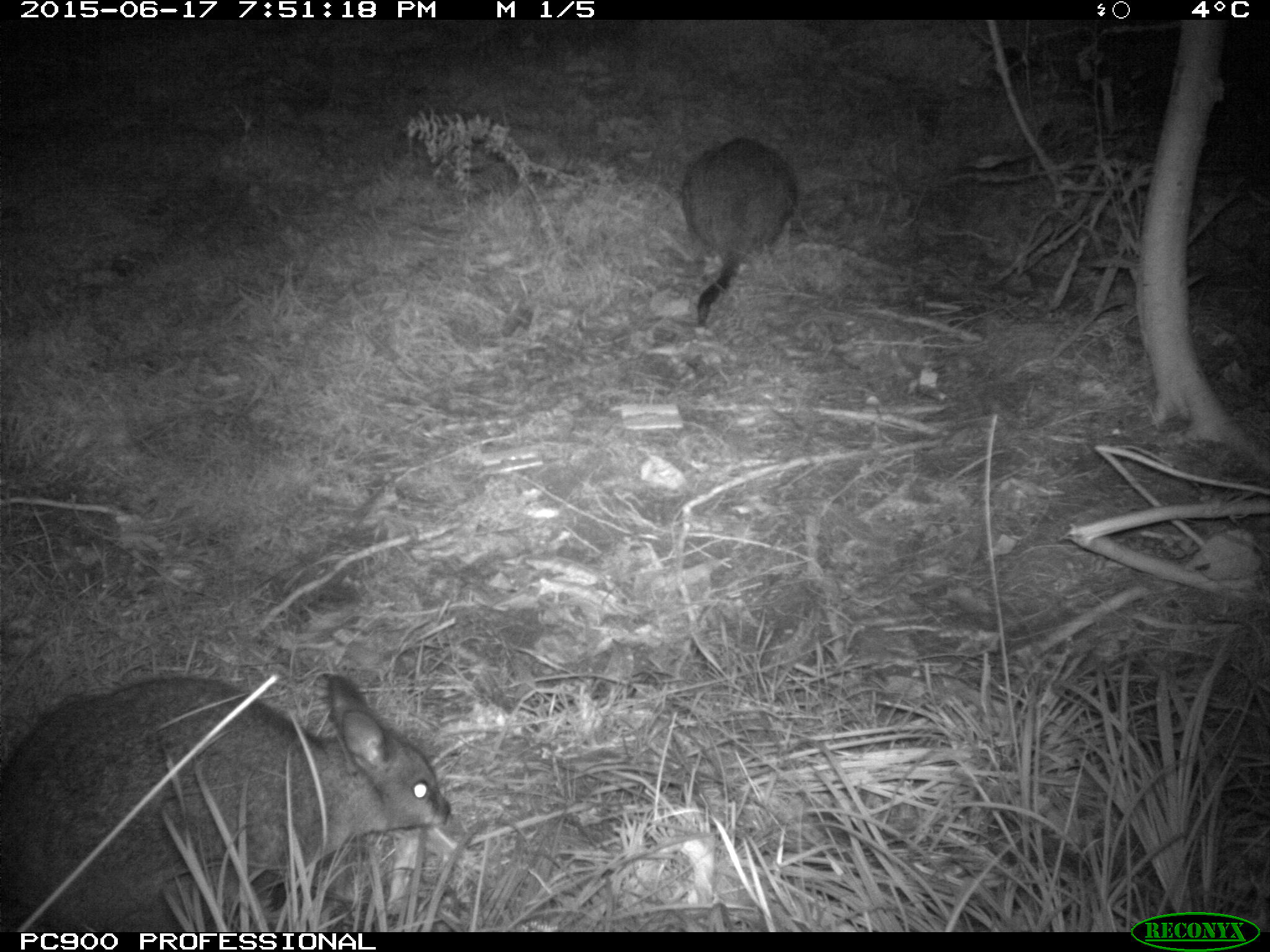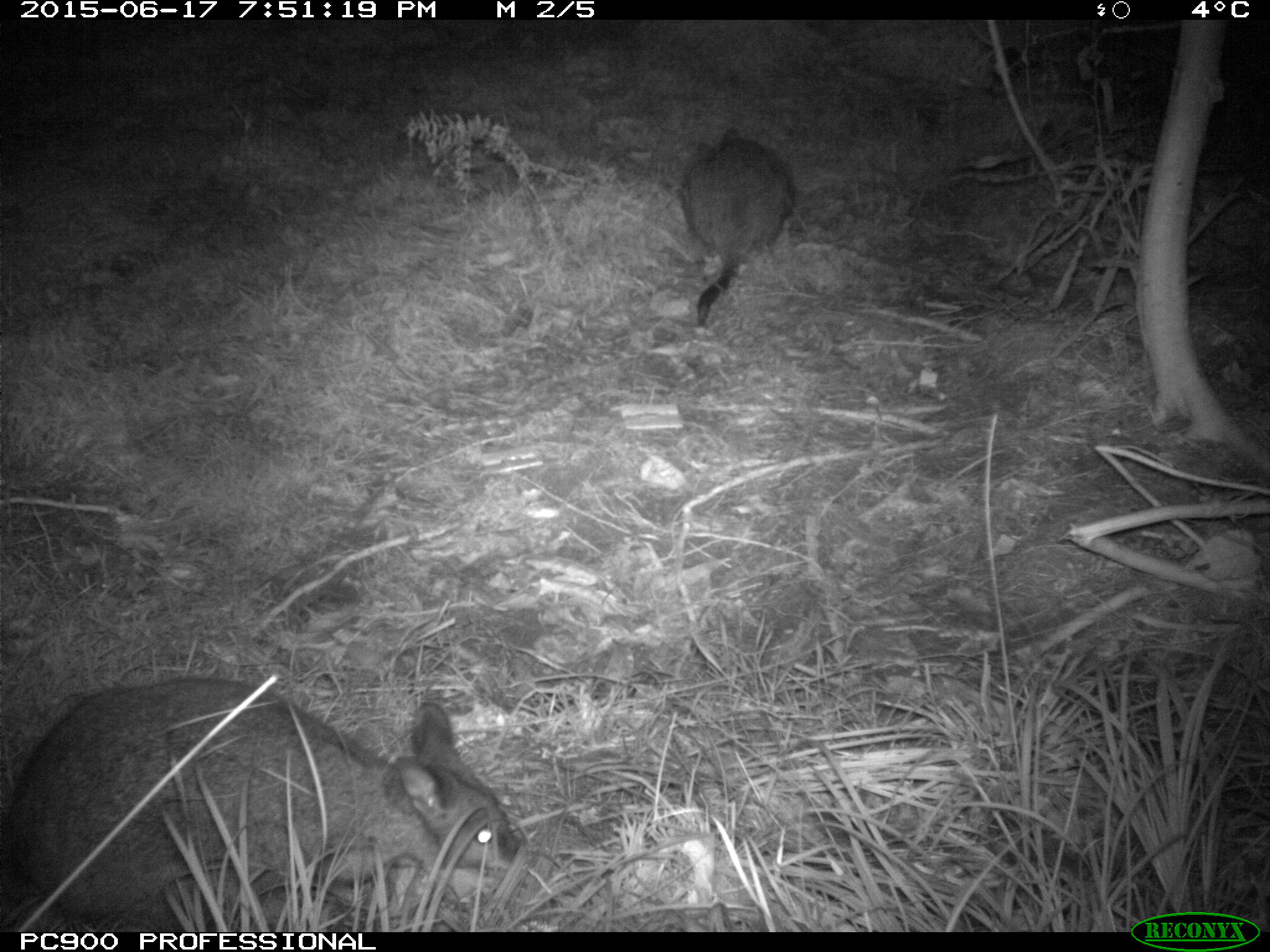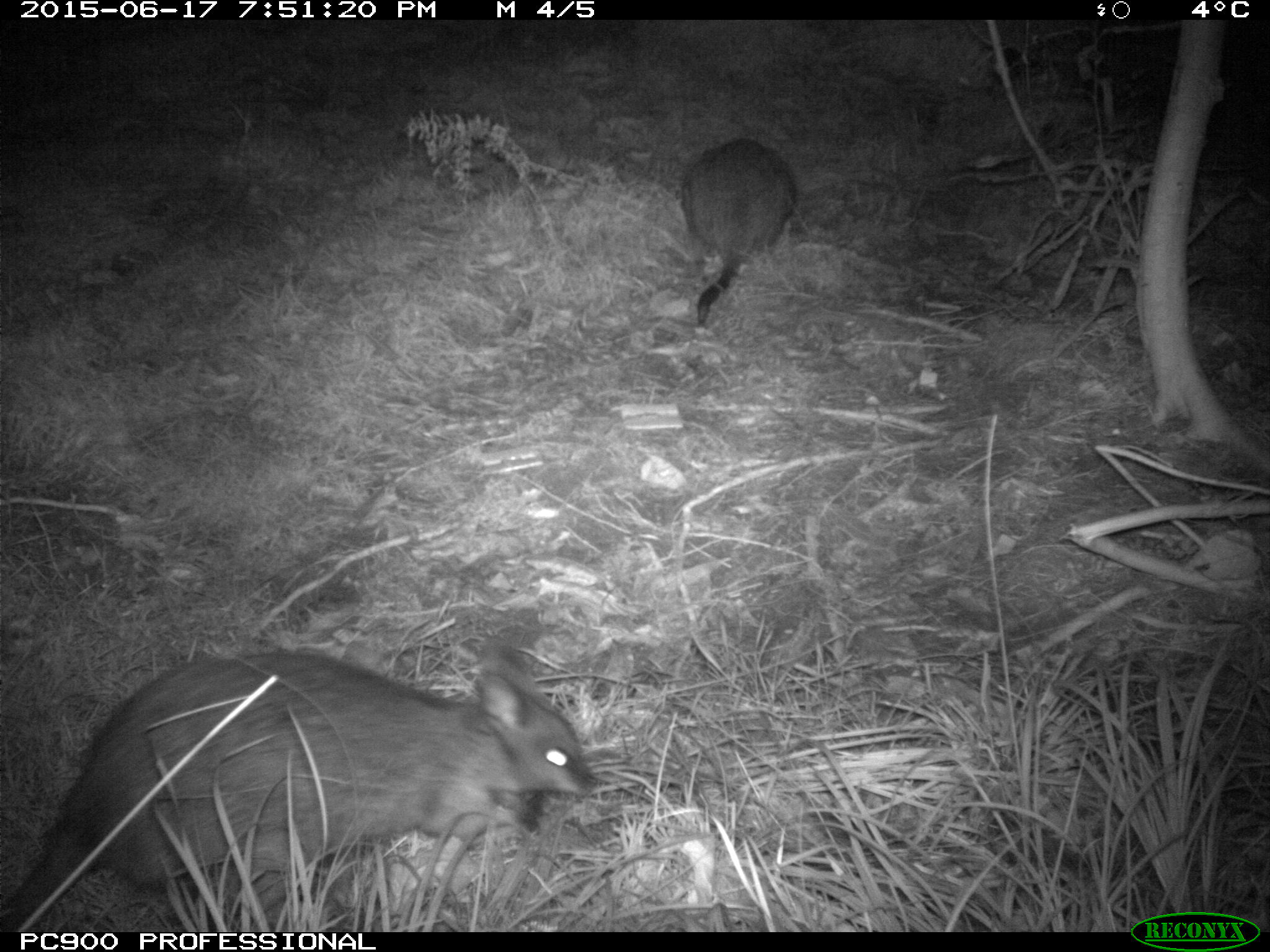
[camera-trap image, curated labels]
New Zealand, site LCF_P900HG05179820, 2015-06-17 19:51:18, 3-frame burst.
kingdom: Animalia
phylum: Chordata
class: Mammalia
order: Diprotodontia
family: Macropodidae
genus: Notamacropus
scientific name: Notamacropus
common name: wallaby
Wallaby (Notamacropus).